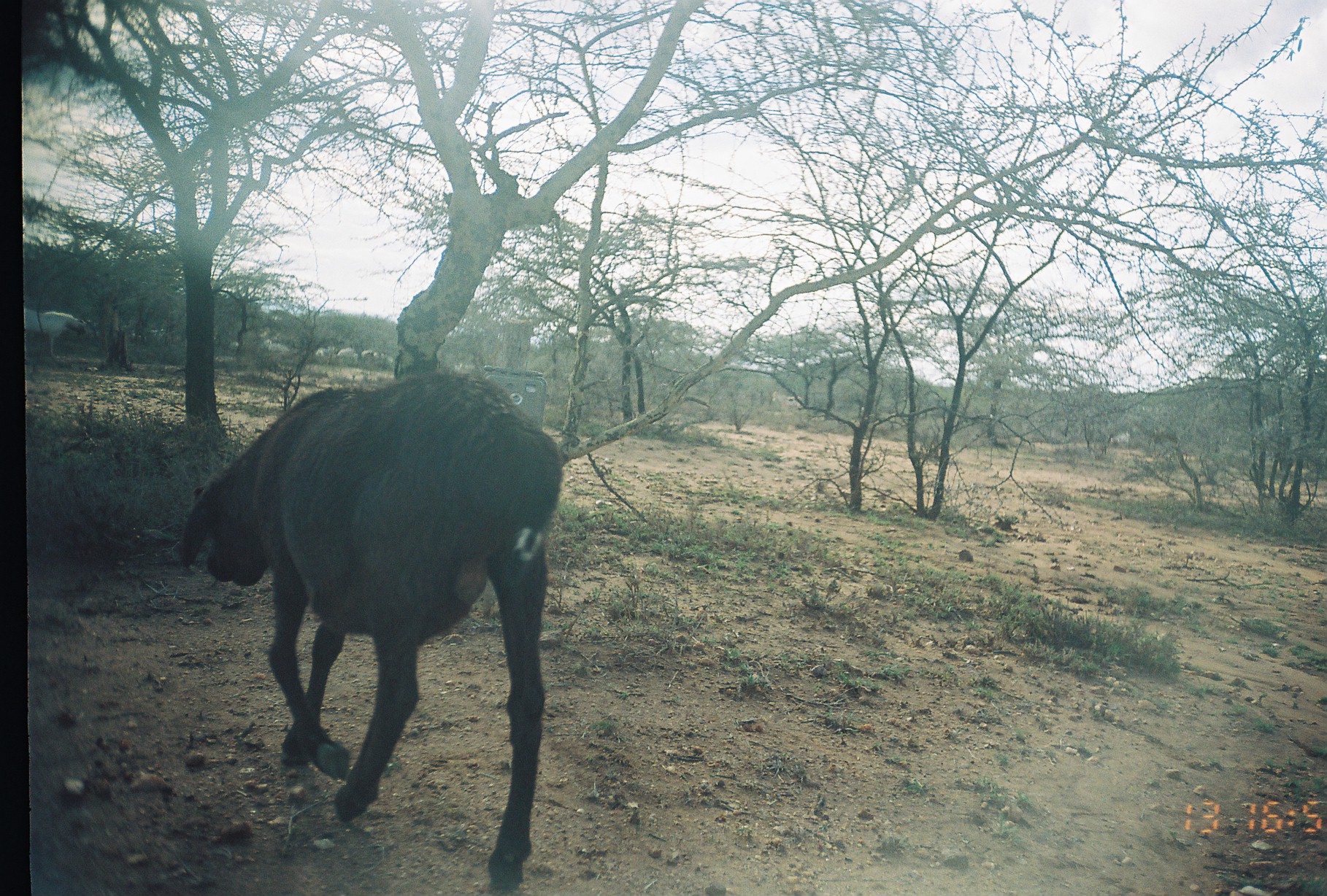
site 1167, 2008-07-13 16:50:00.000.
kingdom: Animalia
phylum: Chordata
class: Mammalia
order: Artiodactyla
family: Bovidae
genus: Capra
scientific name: Capra aegagrus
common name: wild goat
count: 15